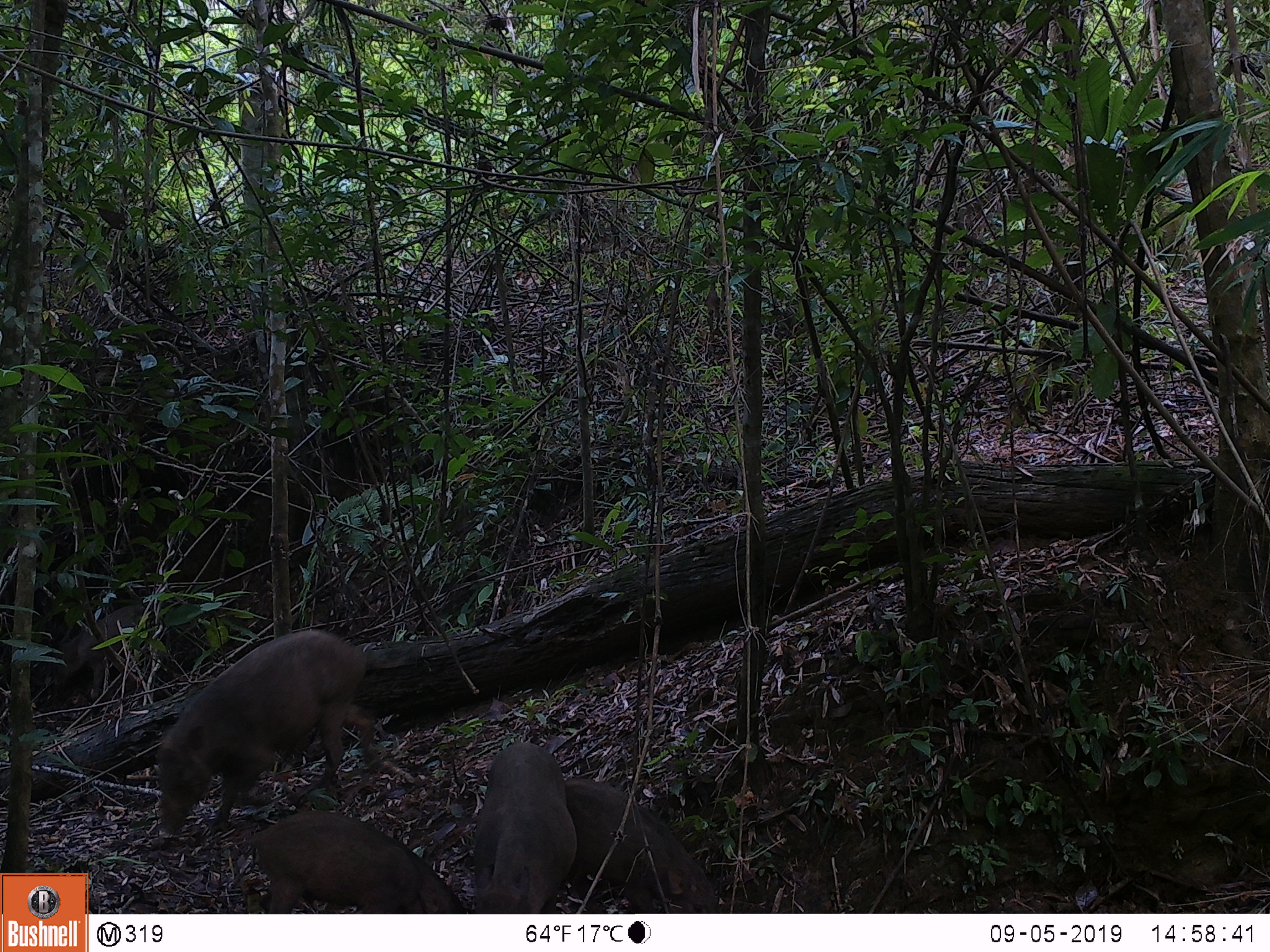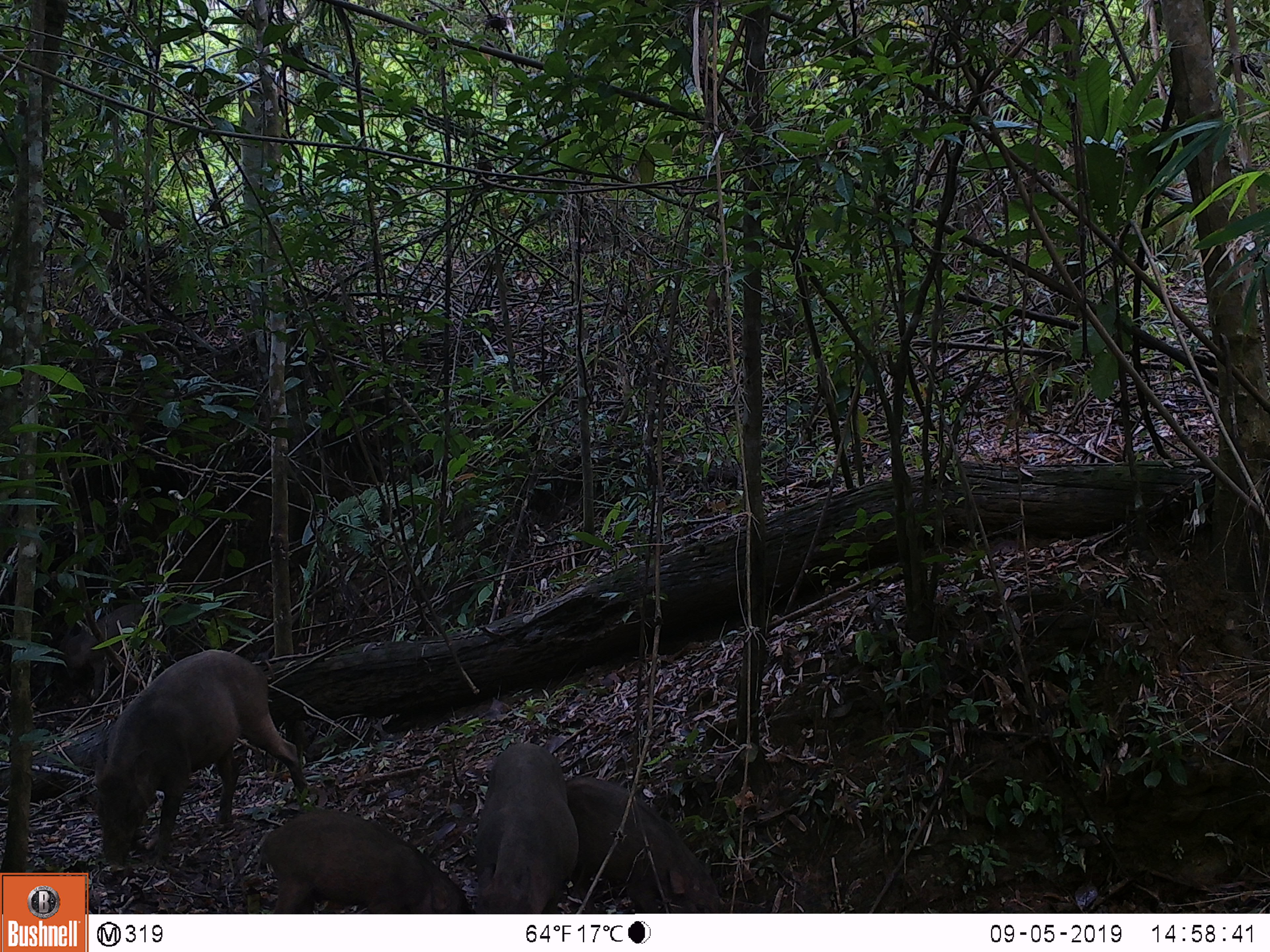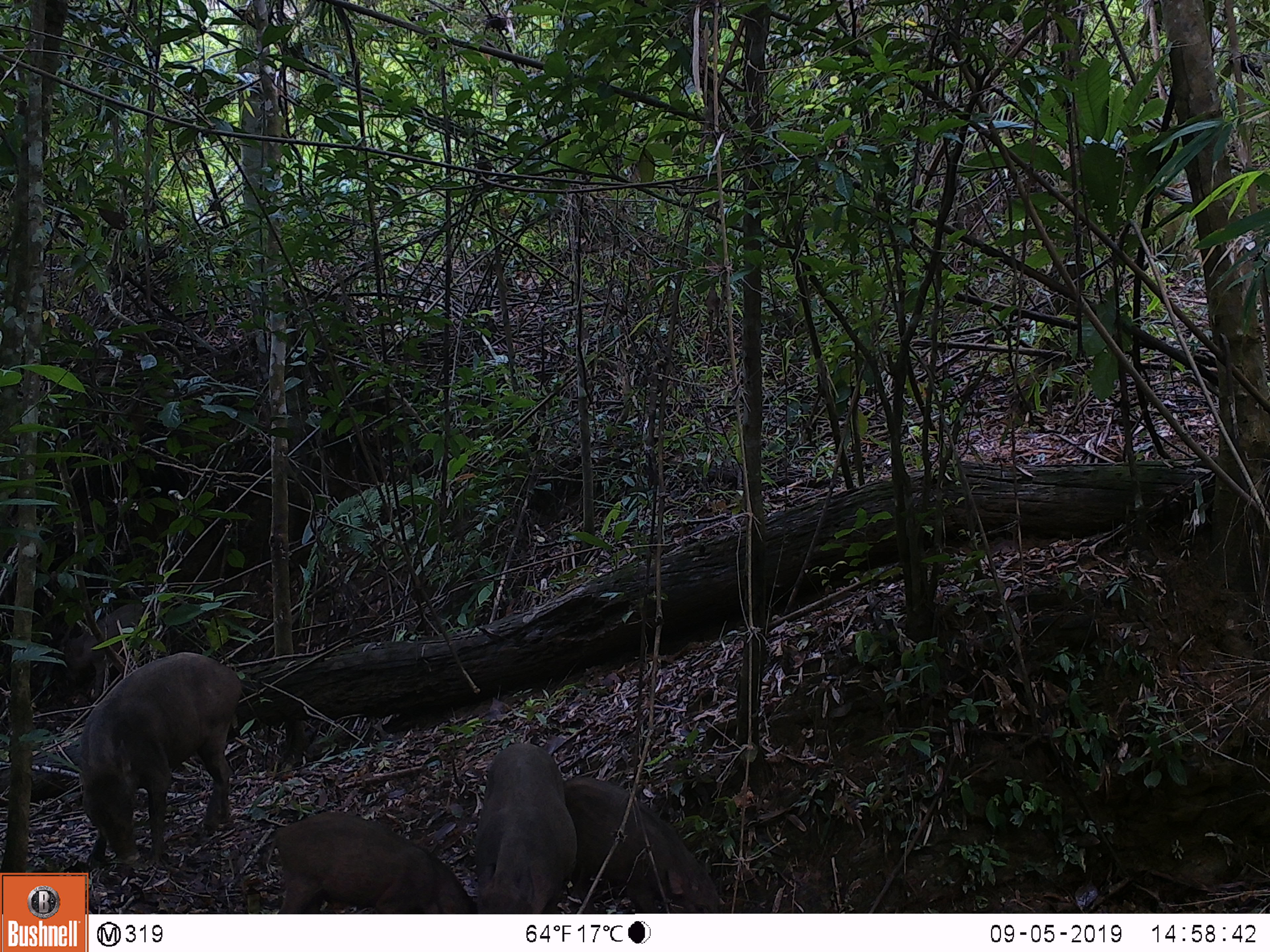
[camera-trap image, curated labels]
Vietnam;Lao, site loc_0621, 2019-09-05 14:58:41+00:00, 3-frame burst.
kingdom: Animalia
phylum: Chordata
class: Mammalia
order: Artiodactyla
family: Suidae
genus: Sus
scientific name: Sus scrofa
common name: eurasian wild pig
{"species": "eurasian wild pig (Sus scrofa)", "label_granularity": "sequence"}